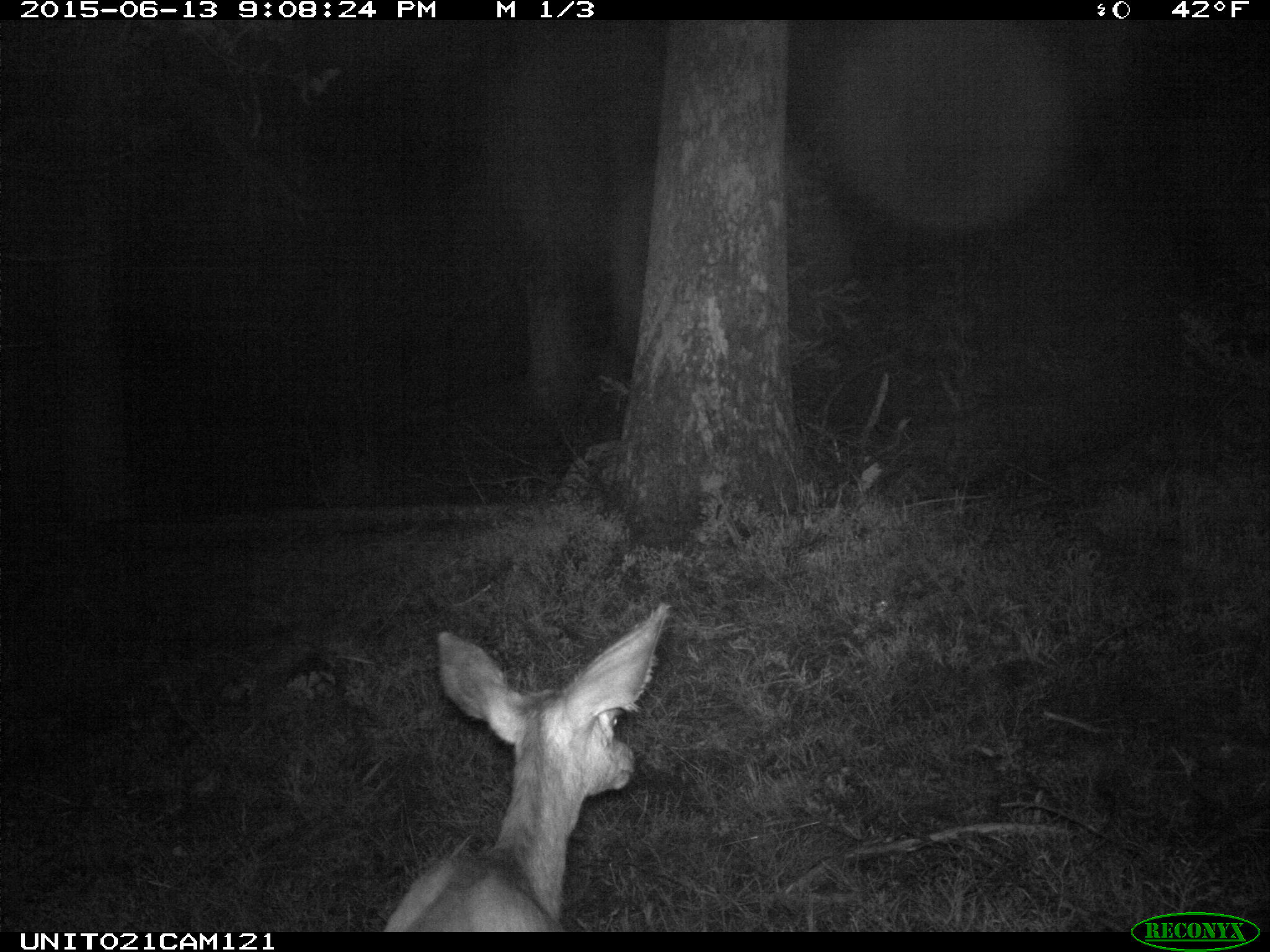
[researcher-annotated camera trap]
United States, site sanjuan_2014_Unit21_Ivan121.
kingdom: Animalia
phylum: Chordata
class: Mammalia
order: Artiodactyla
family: Cervidae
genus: Odocoileus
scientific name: Odocoileus hemionus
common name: mule deer